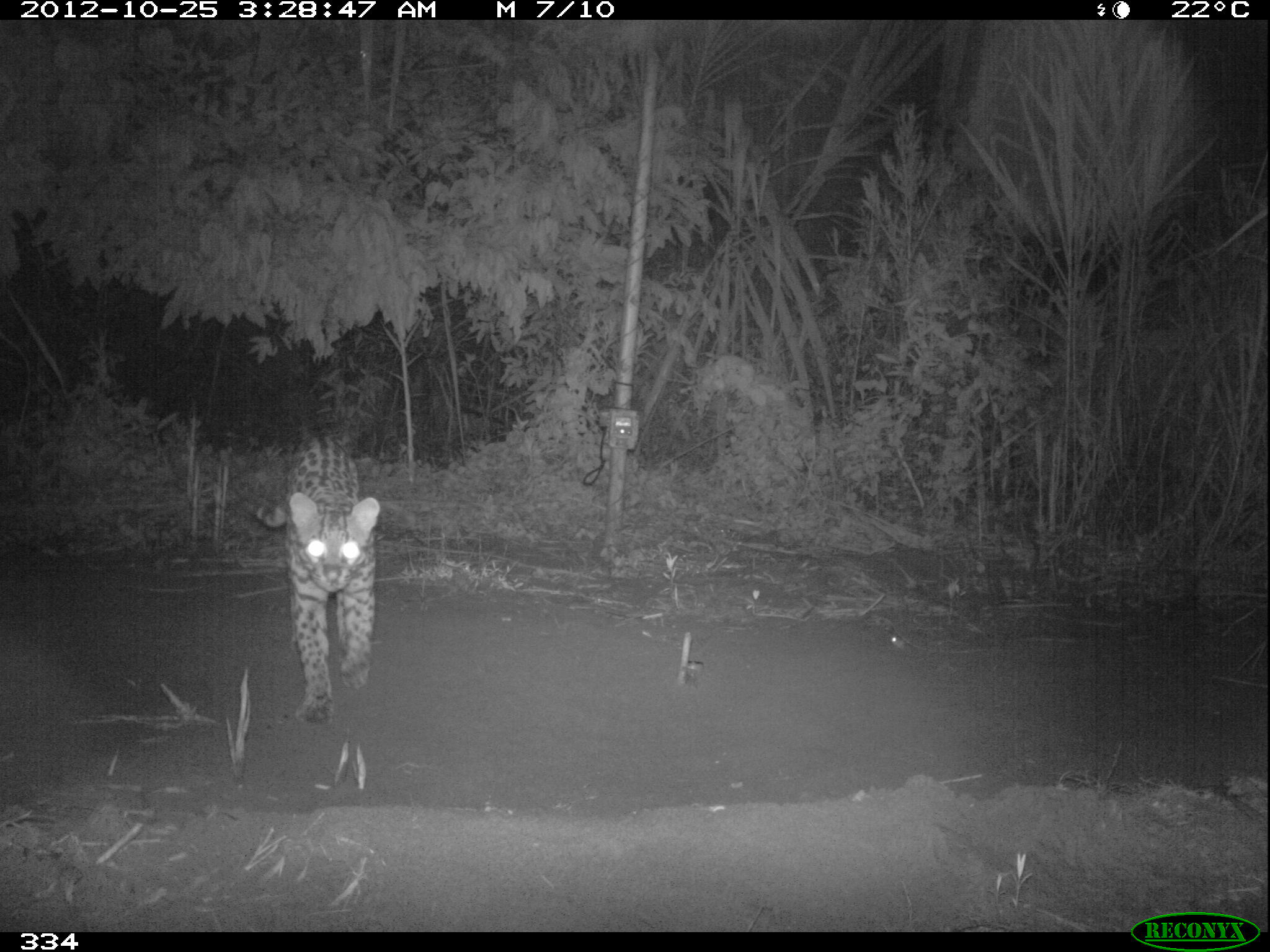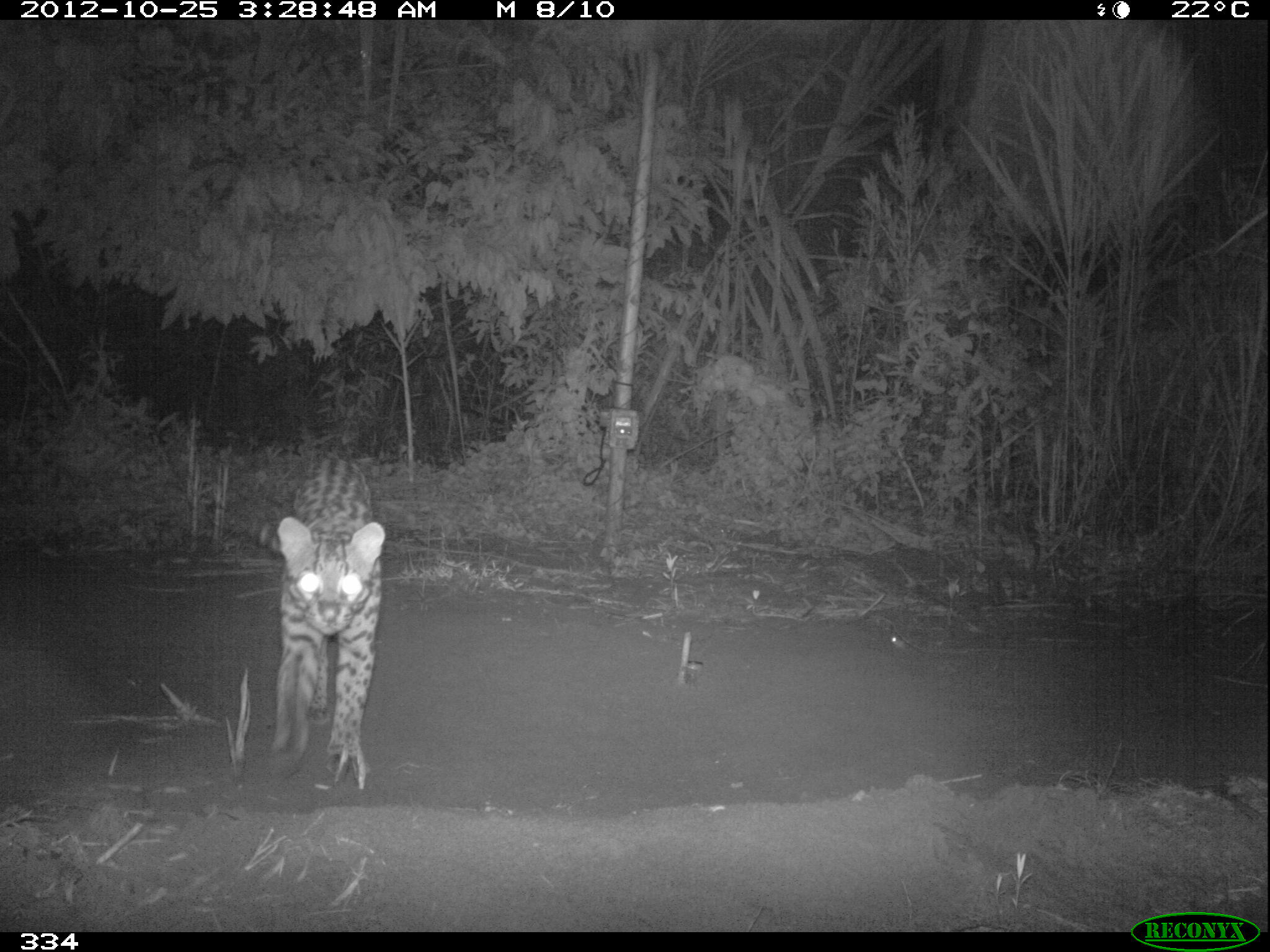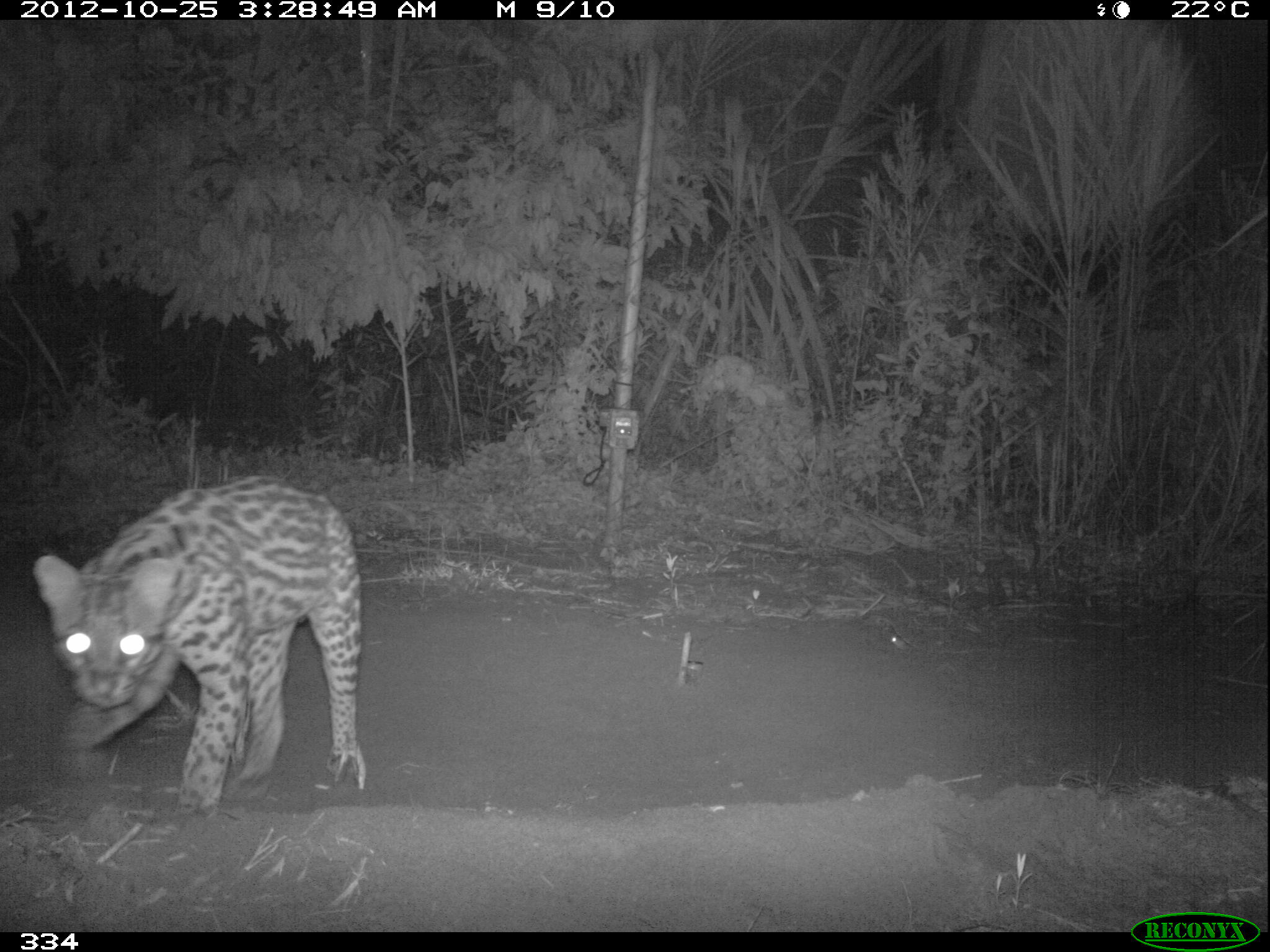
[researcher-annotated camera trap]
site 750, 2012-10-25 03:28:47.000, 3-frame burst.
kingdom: Animalia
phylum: Chordata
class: Mammalia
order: Carnivora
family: Felidae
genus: Leopardus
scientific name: Leopardus pardalis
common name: ocelot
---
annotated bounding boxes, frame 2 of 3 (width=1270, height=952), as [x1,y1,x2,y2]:
leopardus pardalis: [260,449,385,789]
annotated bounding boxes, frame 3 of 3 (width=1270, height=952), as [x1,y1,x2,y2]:
leopardus pardalis: [32,475,365,817]